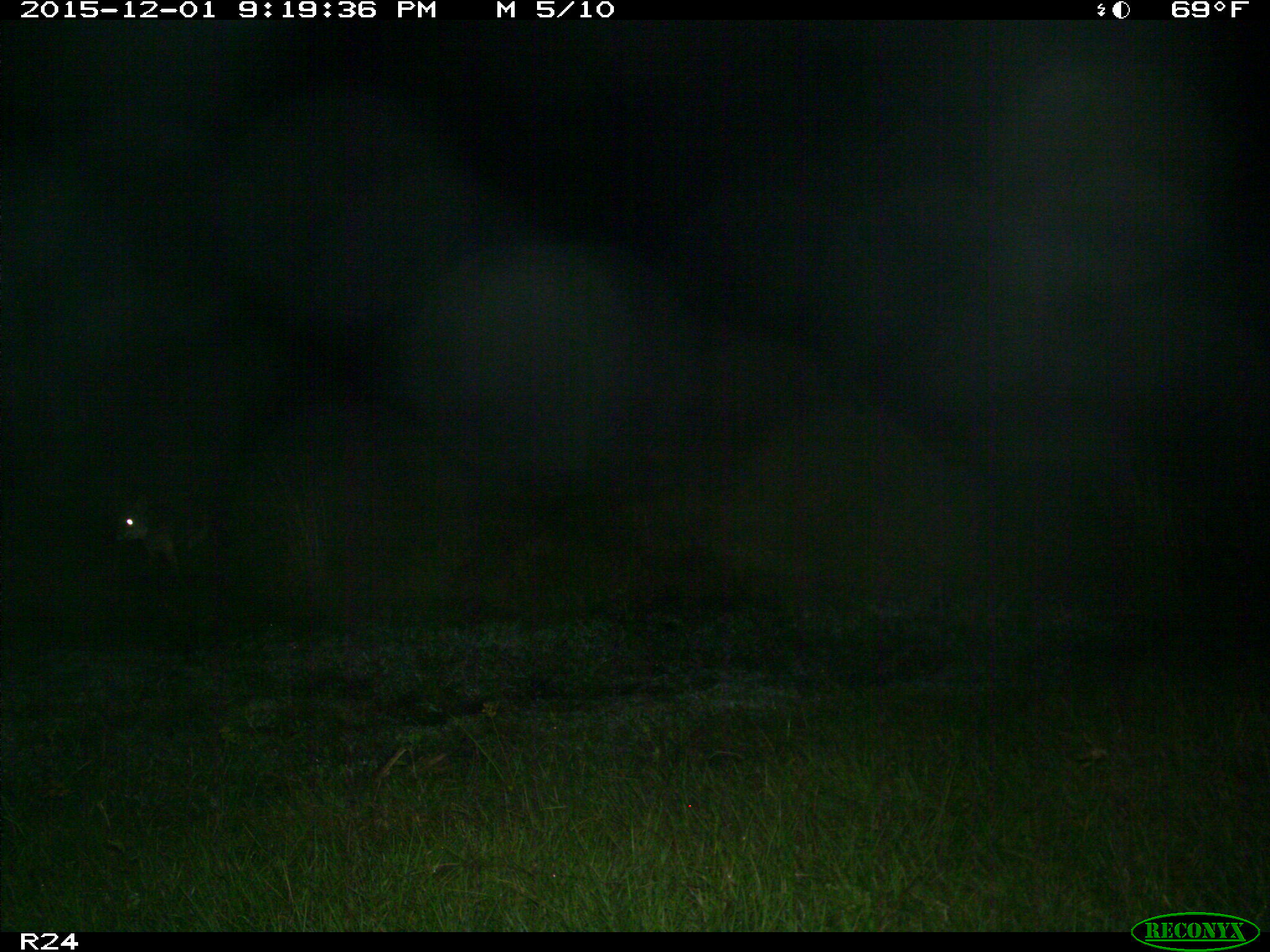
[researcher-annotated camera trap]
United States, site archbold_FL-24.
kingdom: Animalia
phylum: Chordata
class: Mammalia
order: Carnivora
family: Canidae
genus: Canis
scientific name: Canis latrans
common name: coyote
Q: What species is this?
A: Canis latrans (coyote).